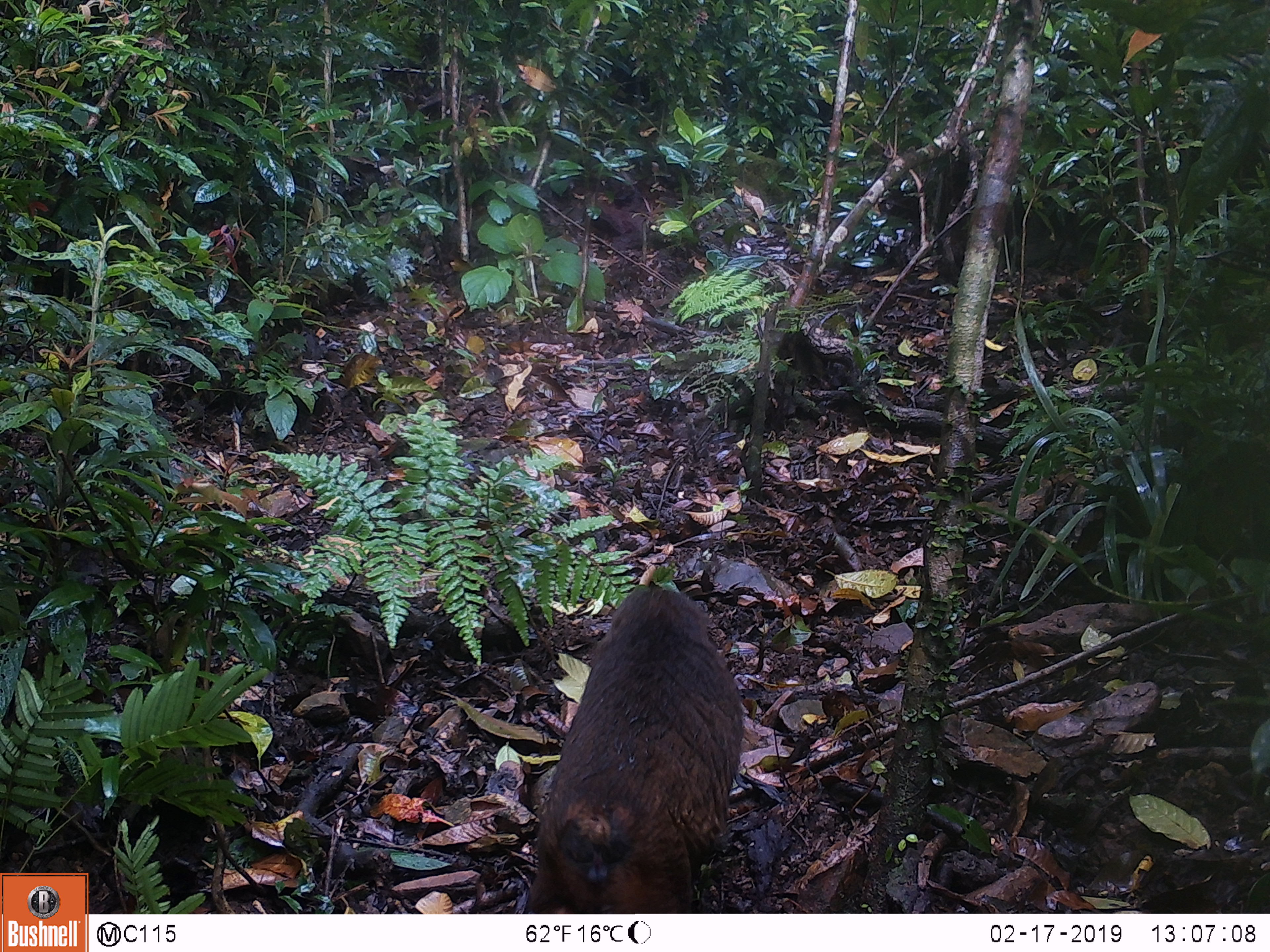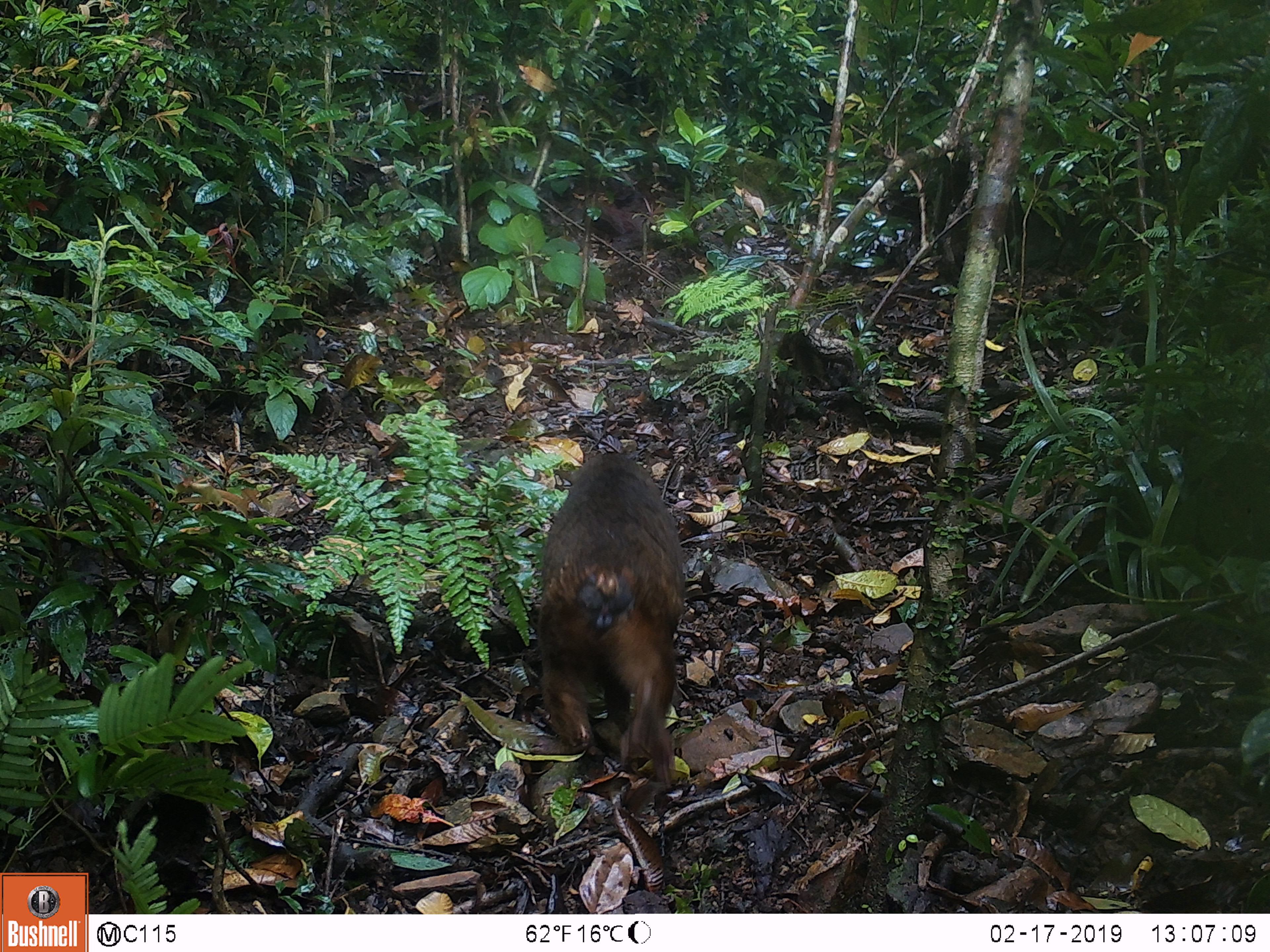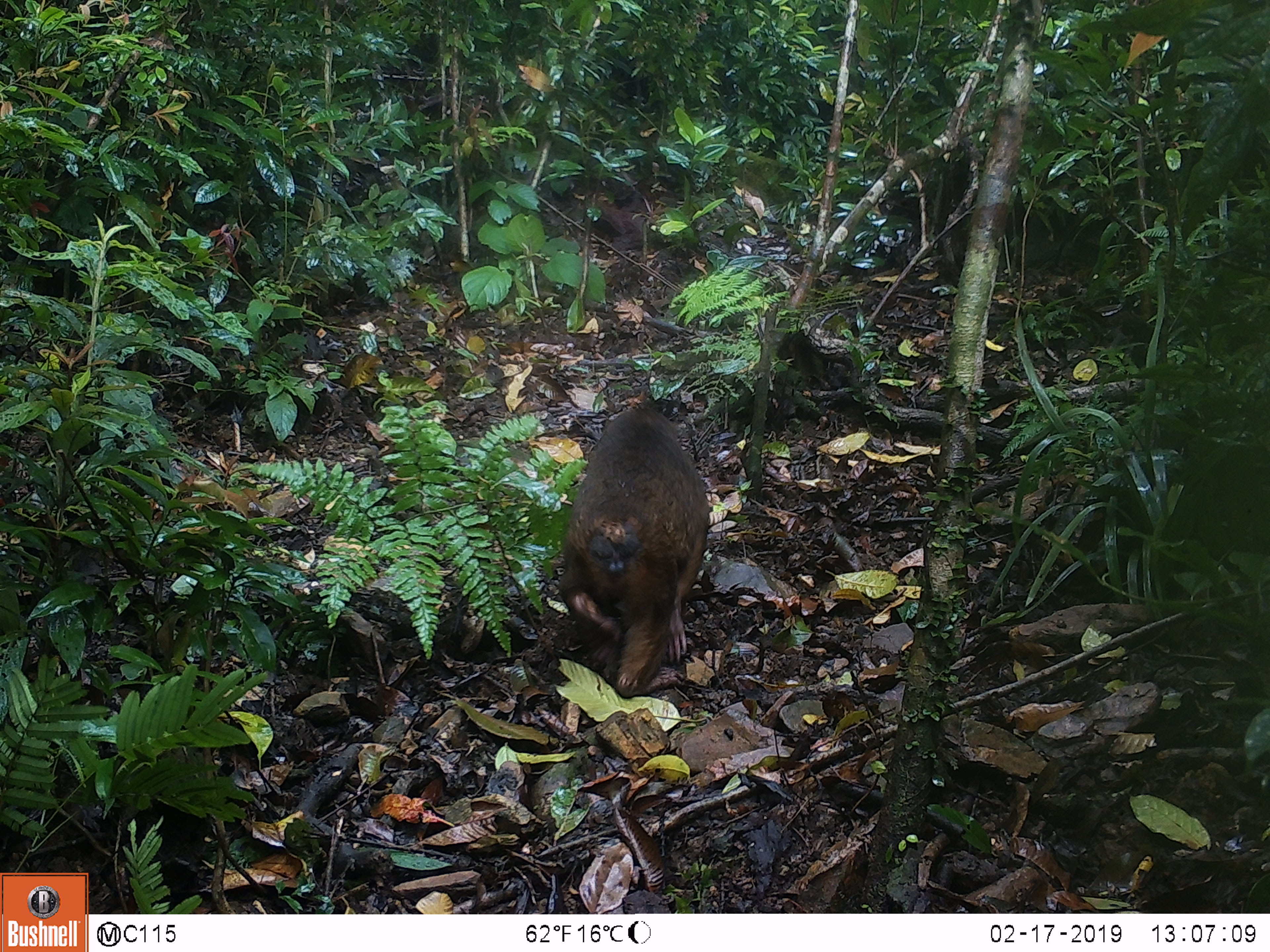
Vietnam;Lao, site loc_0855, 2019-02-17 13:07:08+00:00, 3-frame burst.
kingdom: Animalia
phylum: Chordata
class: Mammalia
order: Primates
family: Cercopithecidae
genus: Macaca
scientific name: Macaca arctoides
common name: stump-tailed macaque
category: stump tailed macaque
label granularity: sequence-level